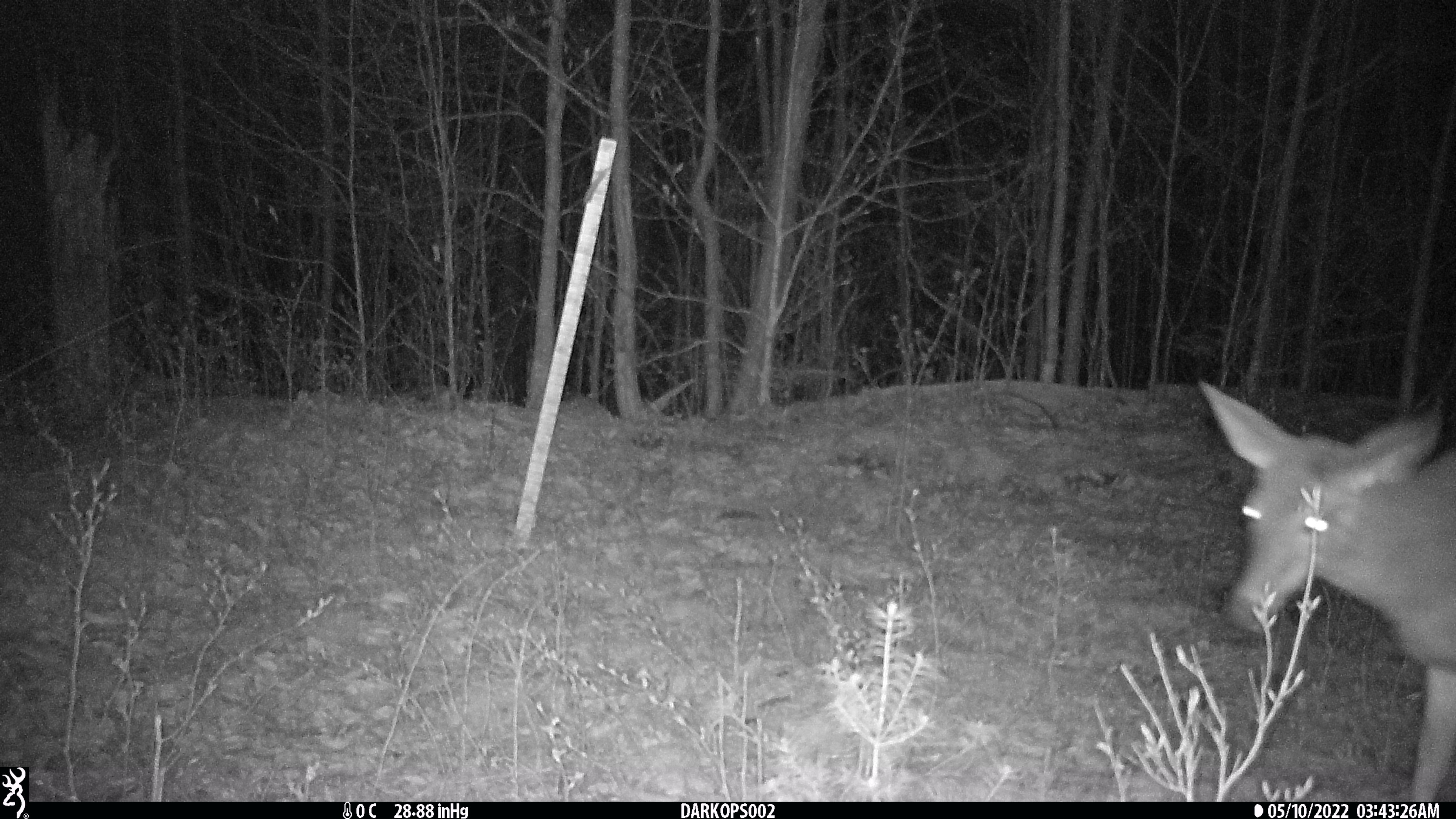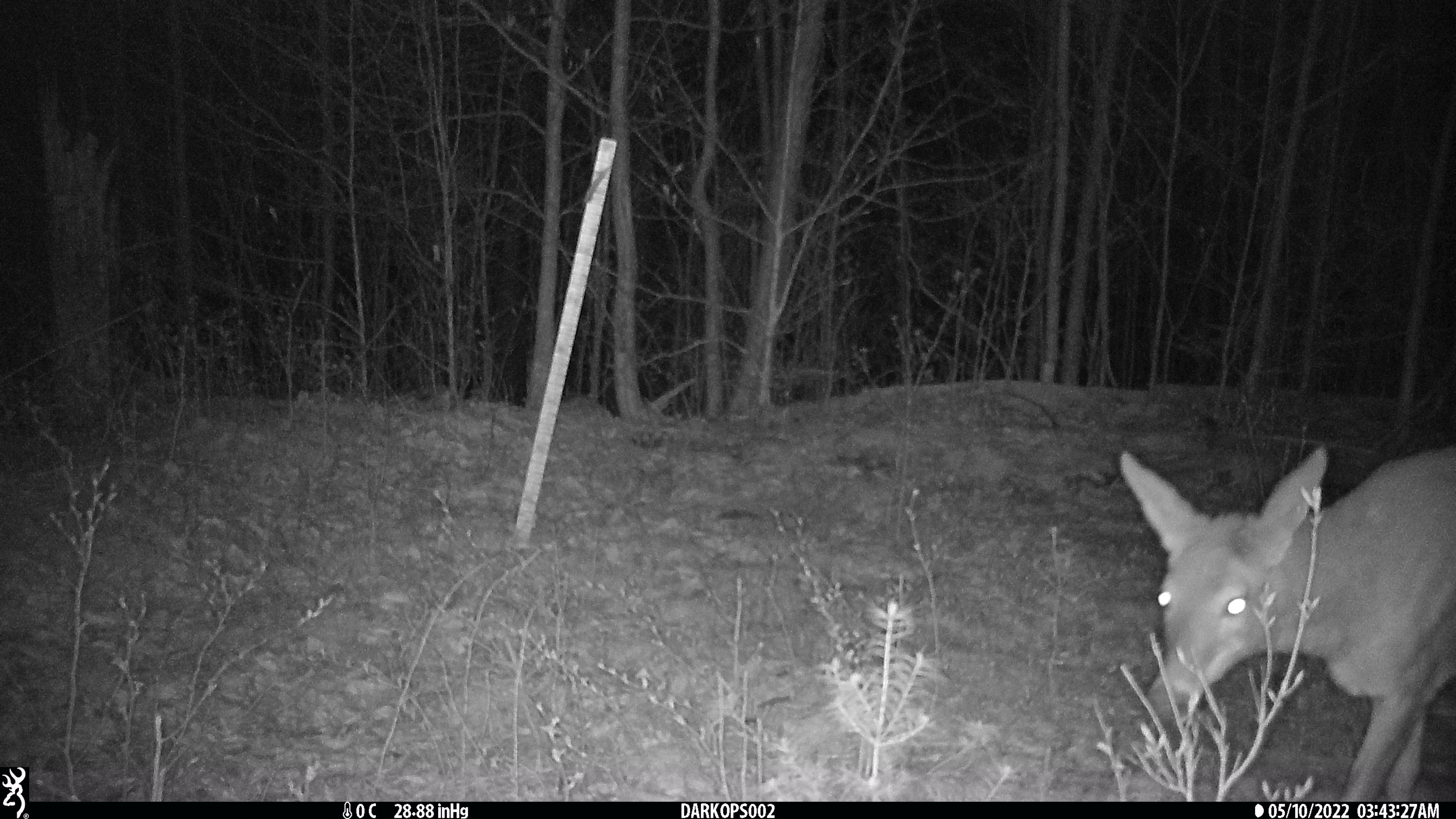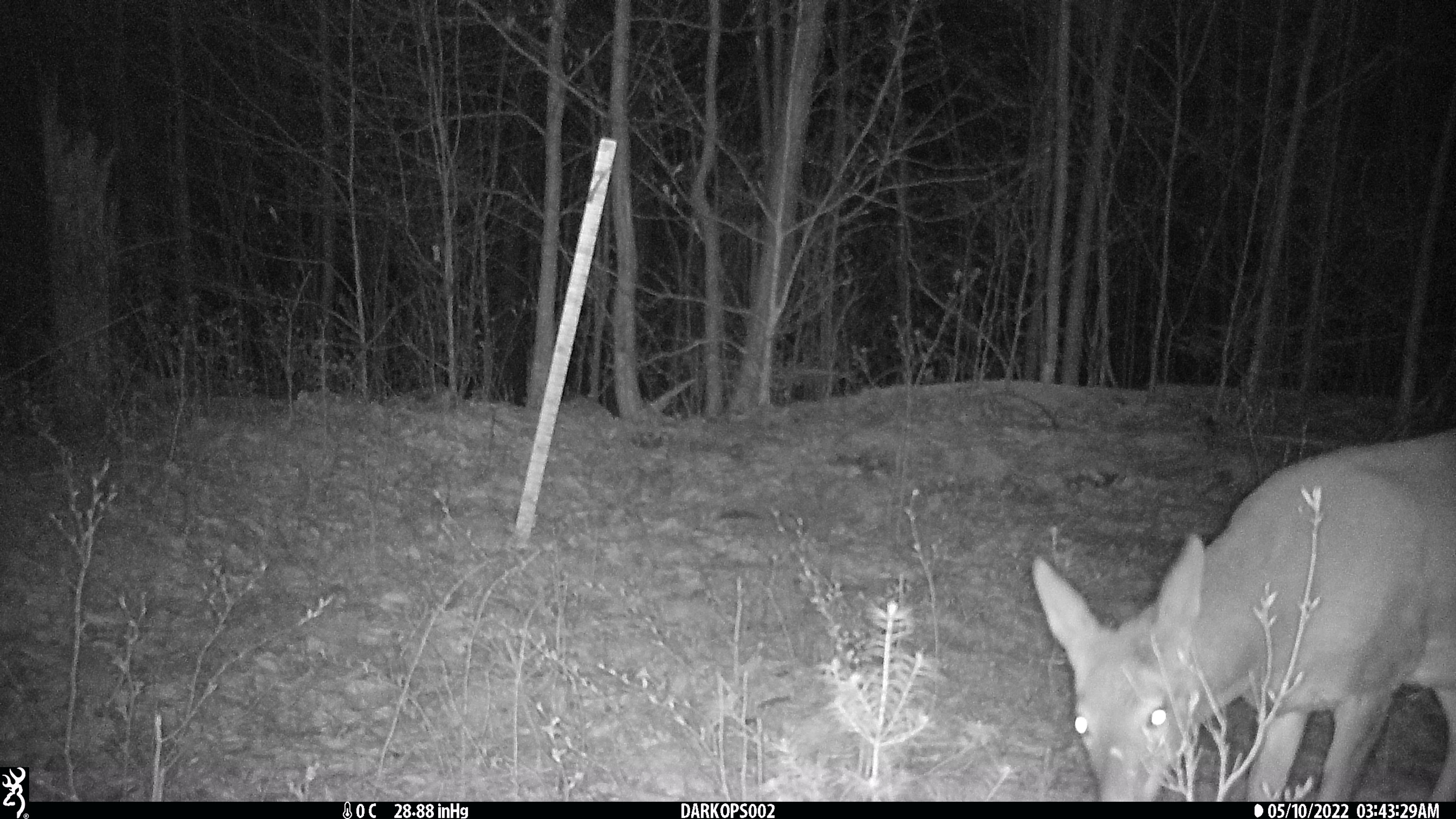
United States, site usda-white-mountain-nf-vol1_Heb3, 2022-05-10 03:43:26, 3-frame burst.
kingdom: Animalia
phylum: Chordata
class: Mammalia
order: Artiodactyla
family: Cervidae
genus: Odocoileus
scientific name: Odocoileus virginianus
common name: white-tailed deer